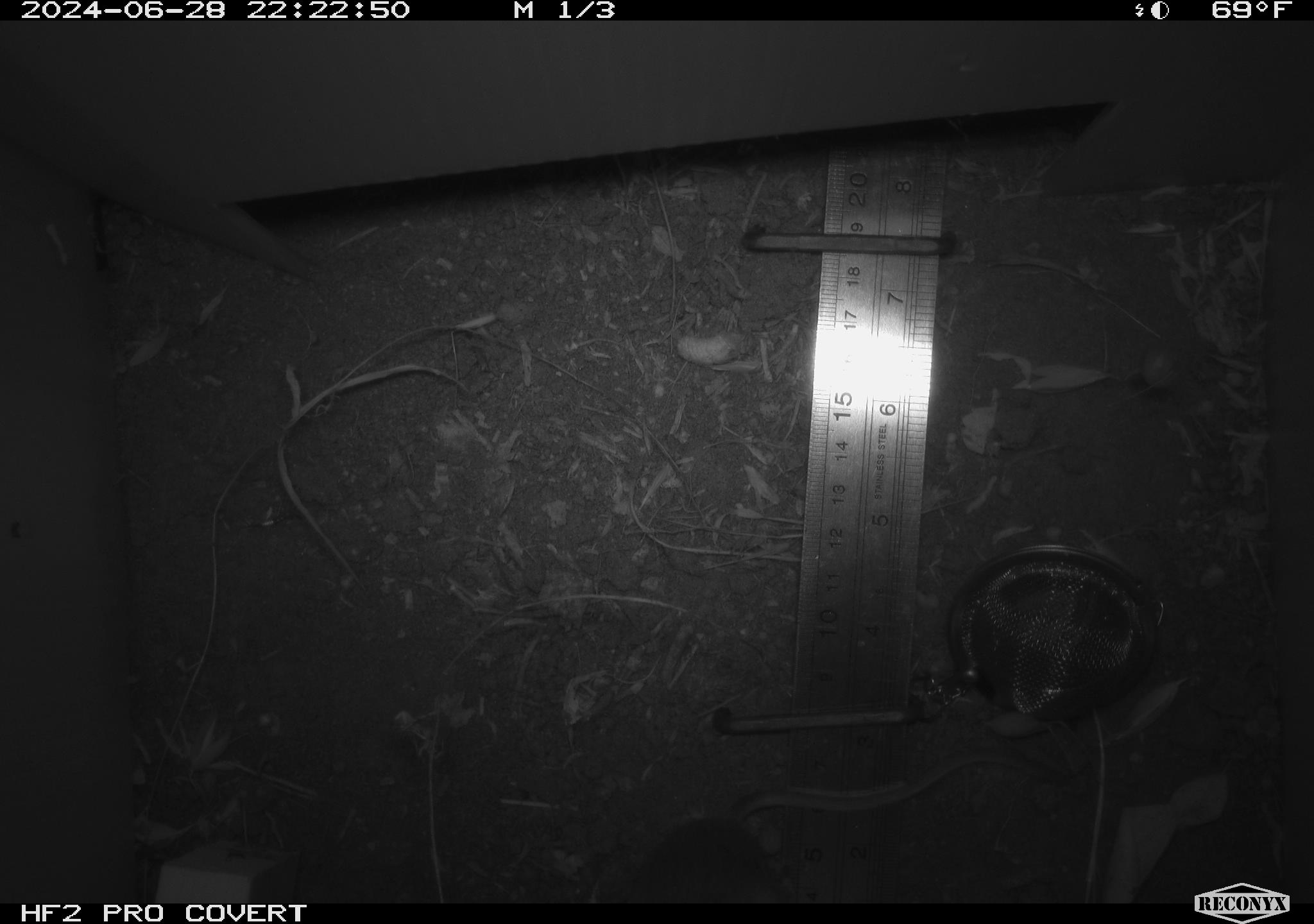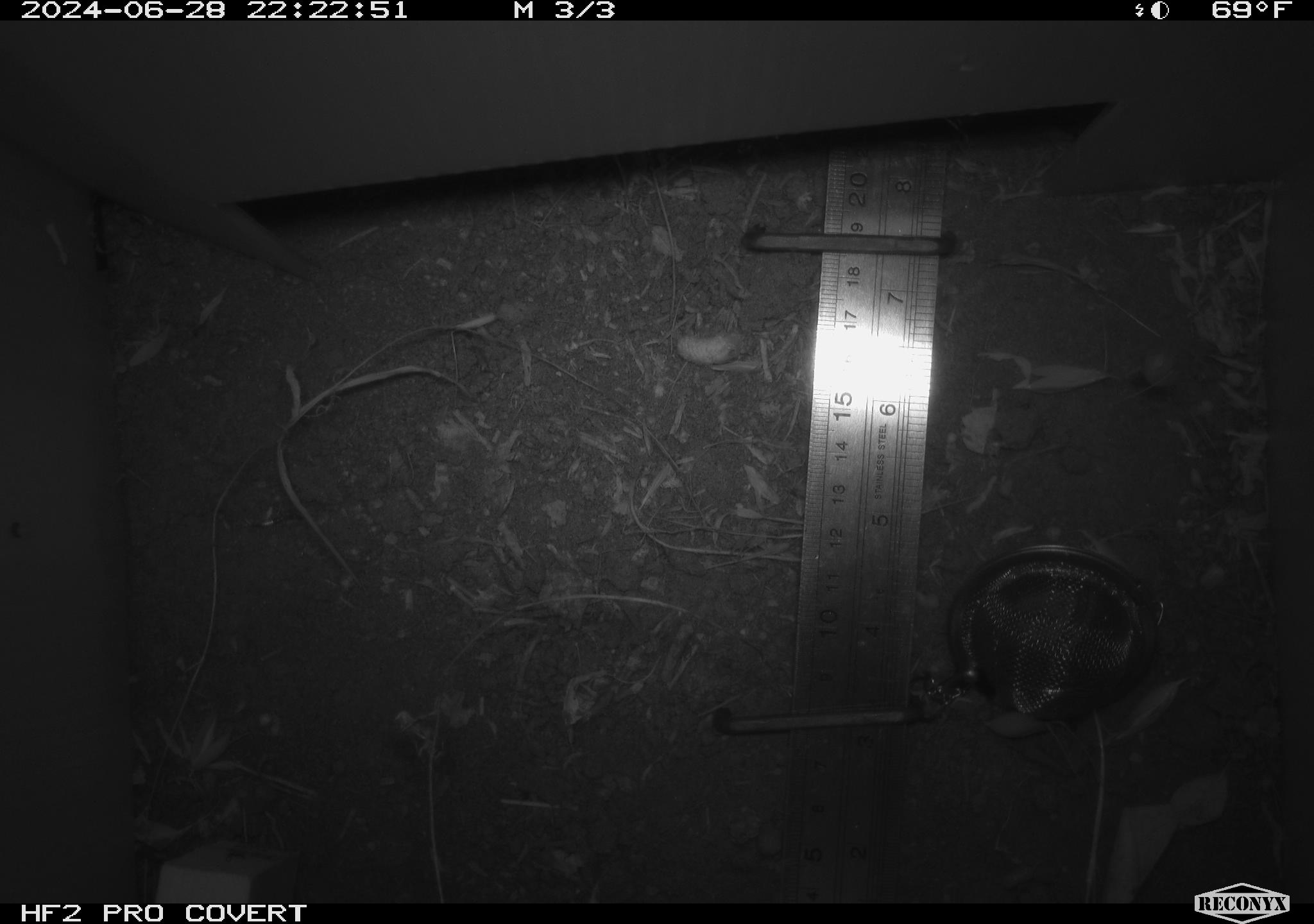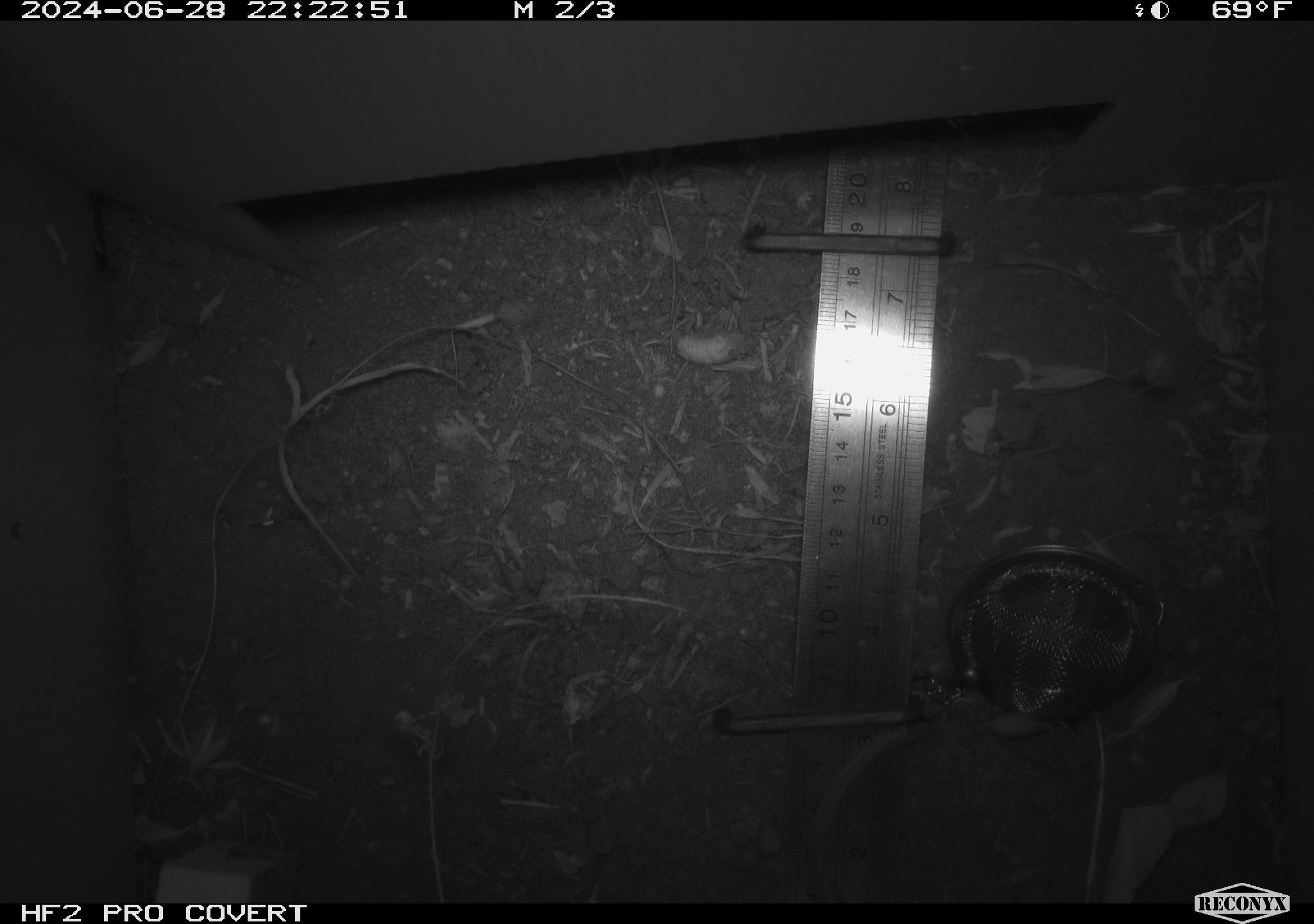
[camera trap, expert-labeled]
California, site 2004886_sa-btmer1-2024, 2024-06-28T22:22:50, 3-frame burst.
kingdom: Animalia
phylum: Chordata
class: Mammalia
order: Rodentia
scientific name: Rodentia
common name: mouse species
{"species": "mouse species (Rodentia)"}